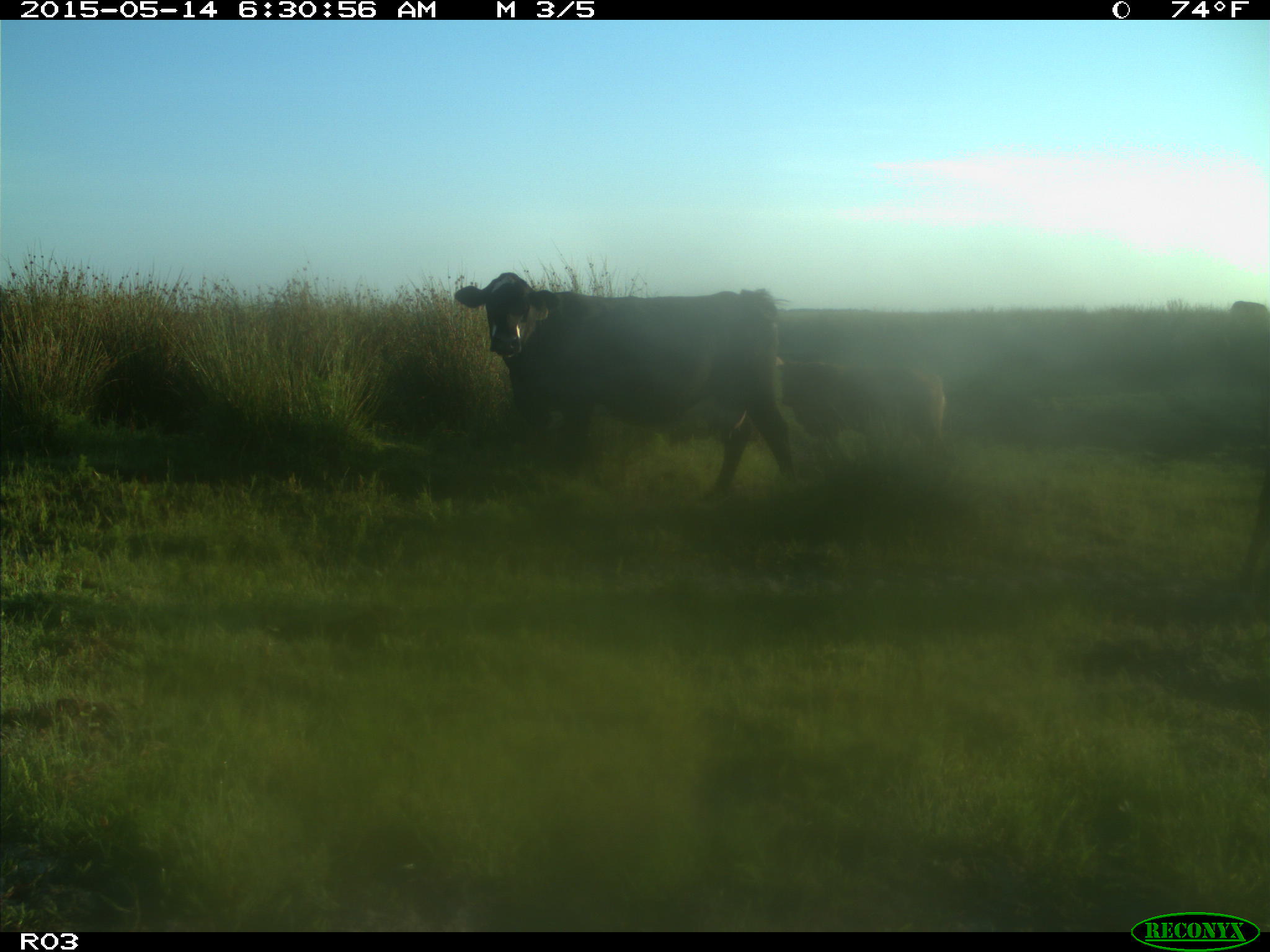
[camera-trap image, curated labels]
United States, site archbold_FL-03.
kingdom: Animalia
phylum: Chordata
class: Mammalia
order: Artiodactyla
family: Bovidae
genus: Bos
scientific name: Bos taurus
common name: domestic cow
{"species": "Bos taurus (domestic cow)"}